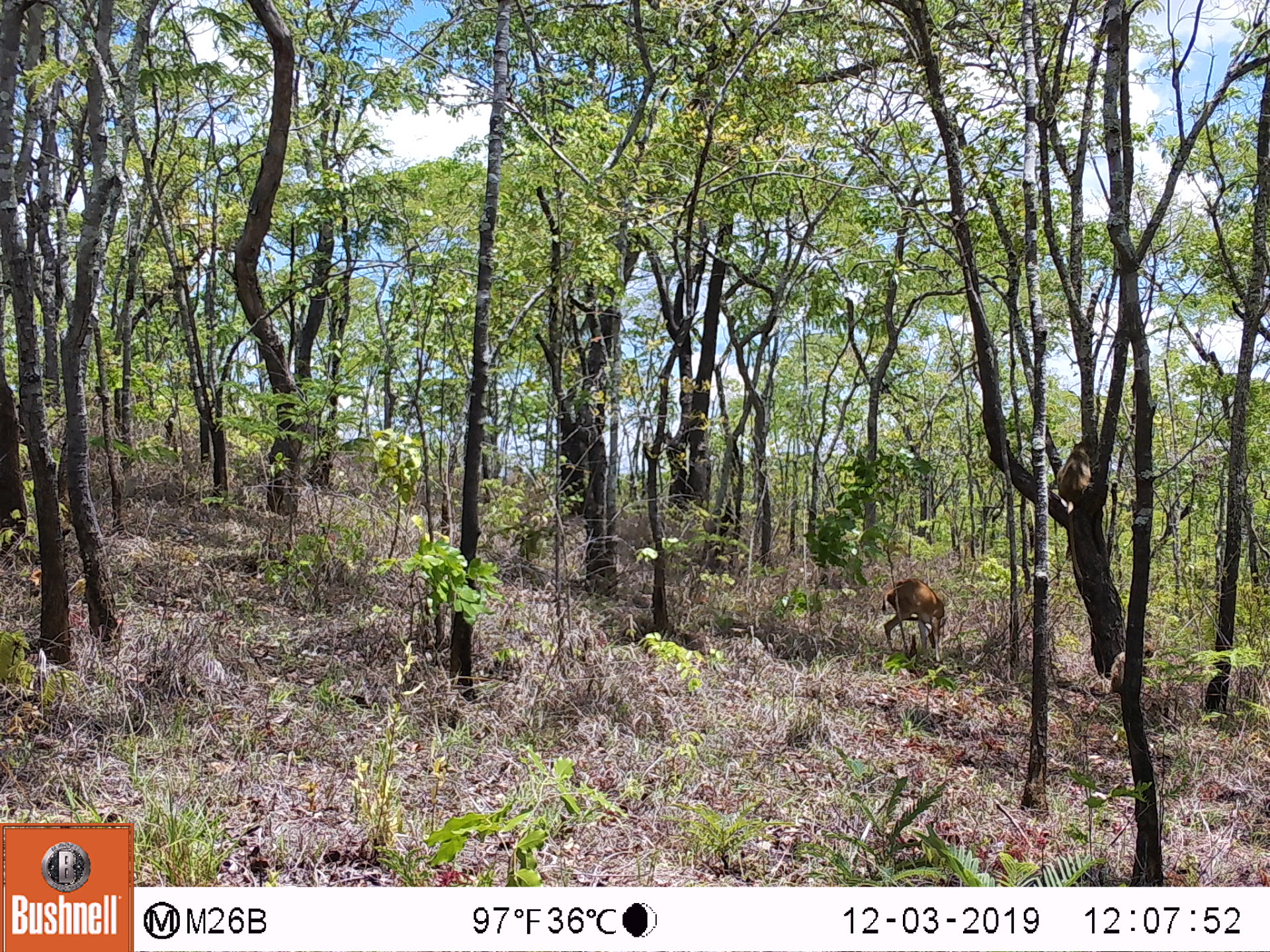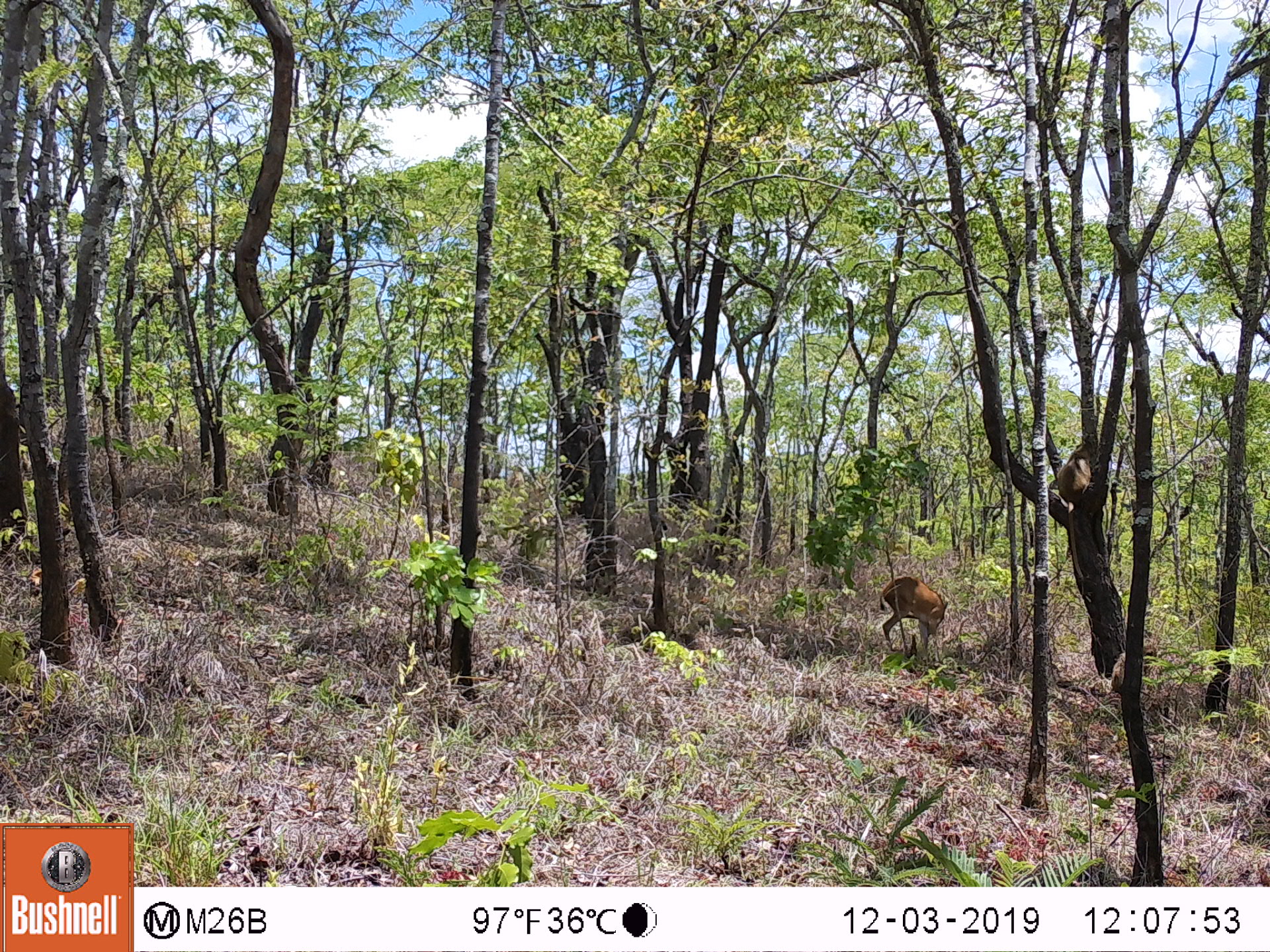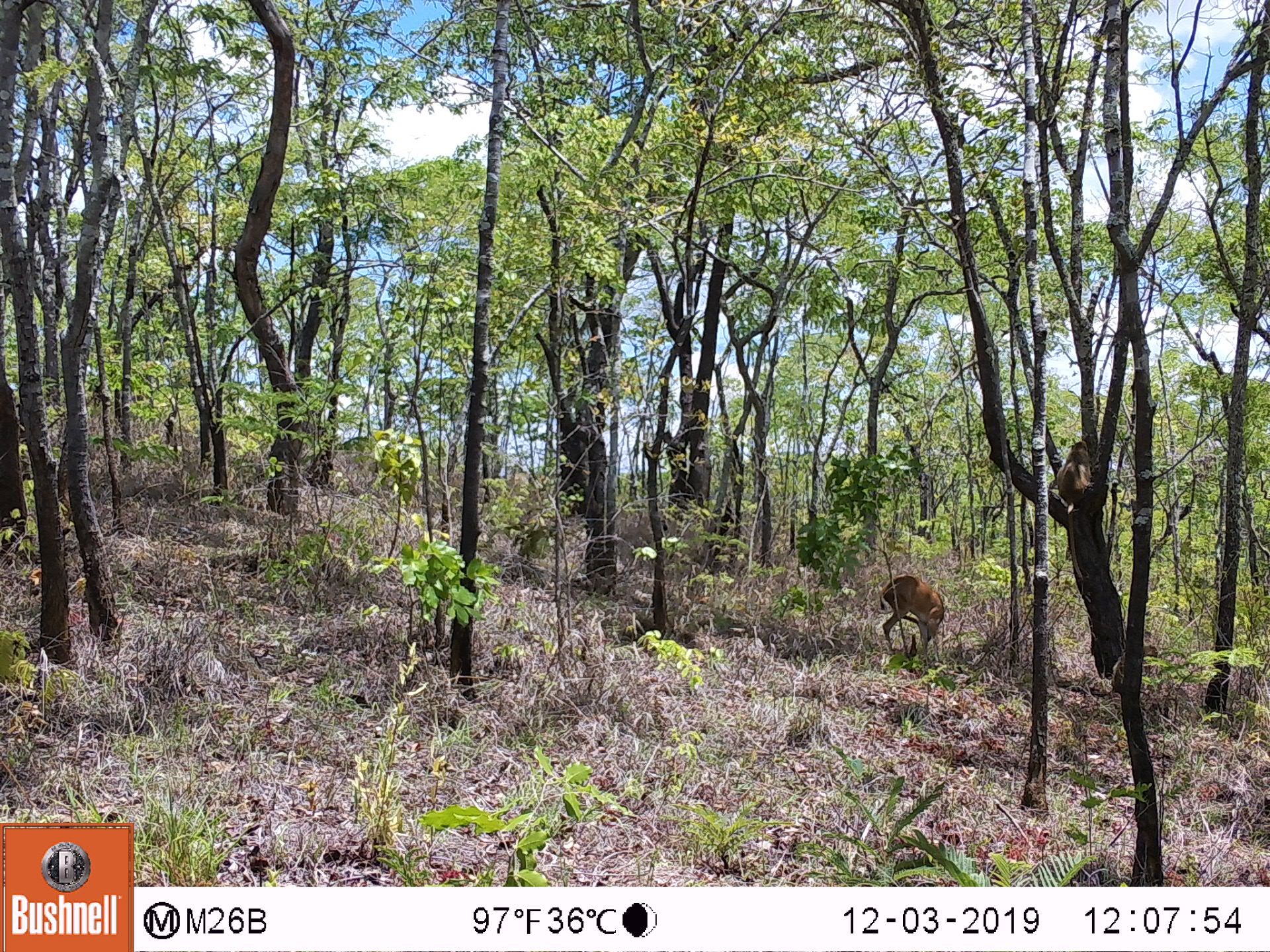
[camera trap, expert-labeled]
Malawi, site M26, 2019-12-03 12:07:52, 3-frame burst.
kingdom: Animalia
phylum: Chordata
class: Mammalia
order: Primates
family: Cercopithecidae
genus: Papio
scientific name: Papio cynocephalus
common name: yellow baboon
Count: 1.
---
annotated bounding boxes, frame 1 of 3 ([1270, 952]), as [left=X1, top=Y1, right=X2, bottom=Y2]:
yellow baboon: [left=1109, top=638, right=1154, bottom=698]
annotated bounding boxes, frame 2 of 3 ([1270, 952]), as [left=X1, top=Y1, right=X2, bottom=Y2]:
yellow baboon: [left=1051, top=440, right=1092, bottom=508]; [left=1110, top=639, right=1158, bottom=696]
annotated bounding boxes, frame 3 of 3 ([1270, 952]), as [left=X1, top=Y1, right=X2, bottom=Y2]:
yellow baboon: [left=1055, top=440, right=1088, bottom=506]